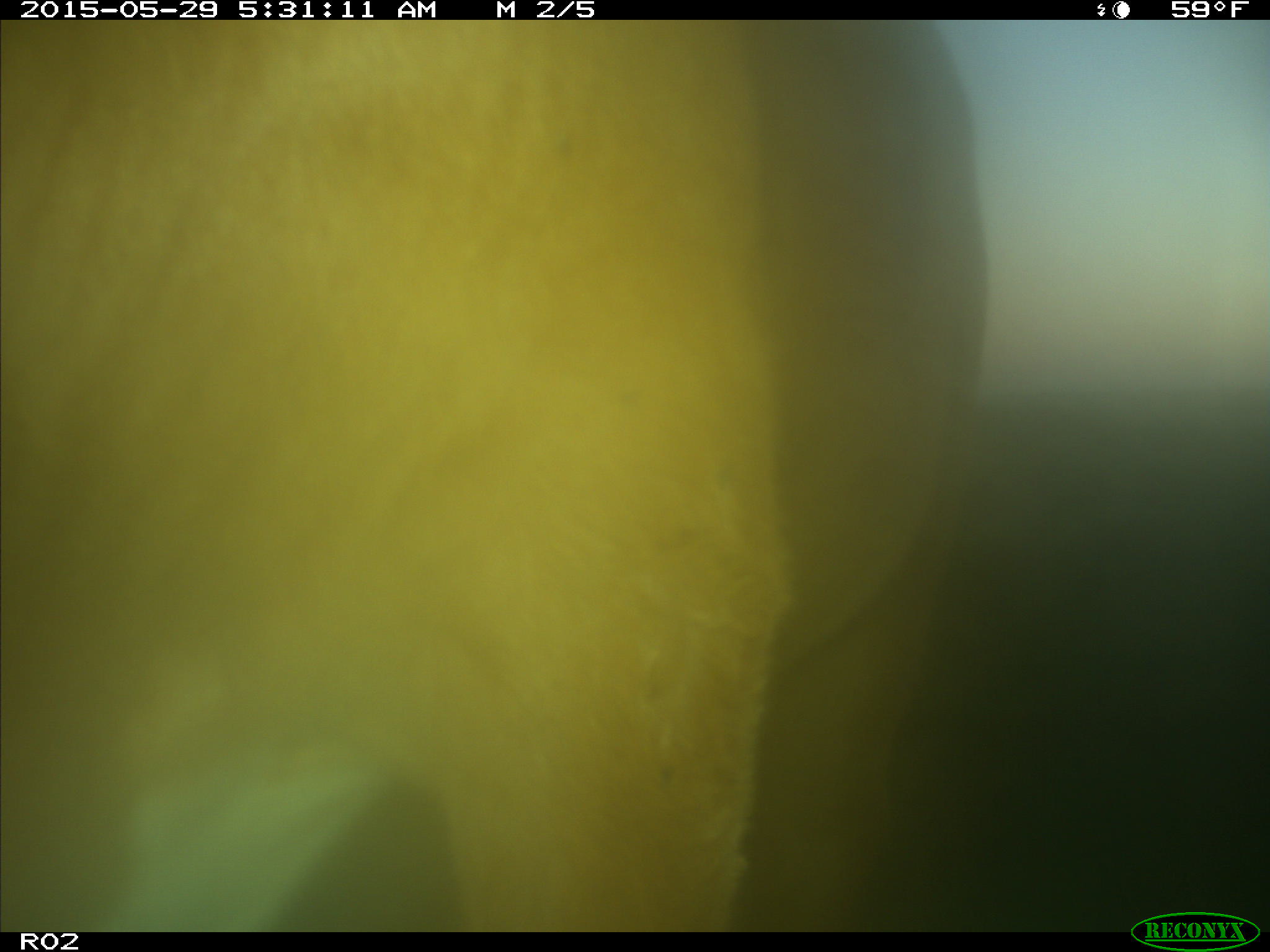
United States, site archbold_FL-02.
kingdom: Animalia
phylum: Chordata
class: Mammalia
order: Artiodactyla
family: Bovidae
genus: Bos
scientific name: Bos taurus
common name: domestic cow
Bos taurus (domestic cow).